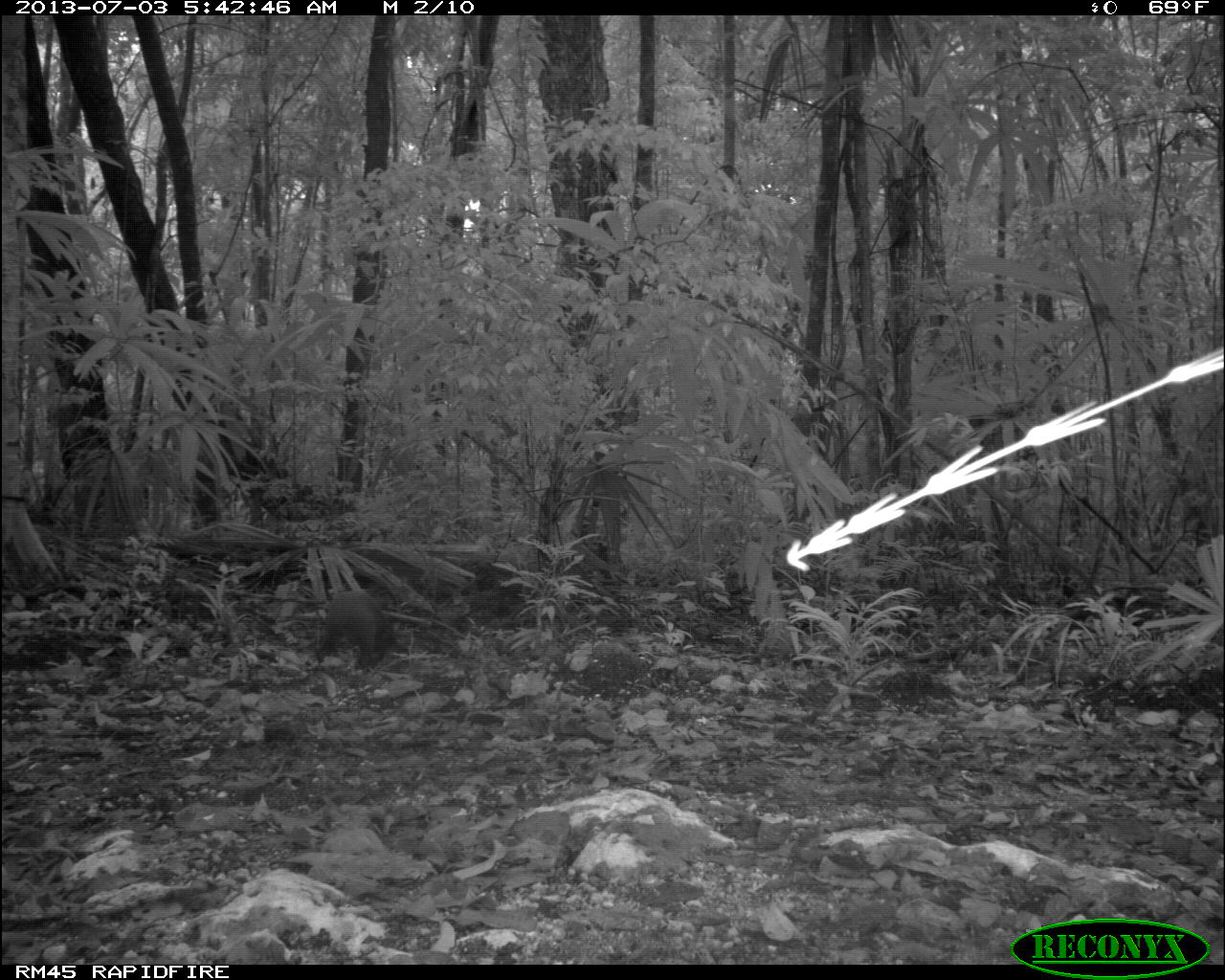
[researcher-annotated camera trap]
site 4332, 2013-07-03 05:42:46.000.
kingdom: Animalia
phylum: Chordata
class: Mammalia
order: Rodentia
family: Dasyproctidae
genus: Dasyprocta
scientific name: Dasyprocta punctata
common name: central american agouti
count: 1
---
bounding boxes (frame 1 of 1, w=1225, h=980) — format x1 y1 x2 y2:
dasyprocta punctata: 312 587 398 671